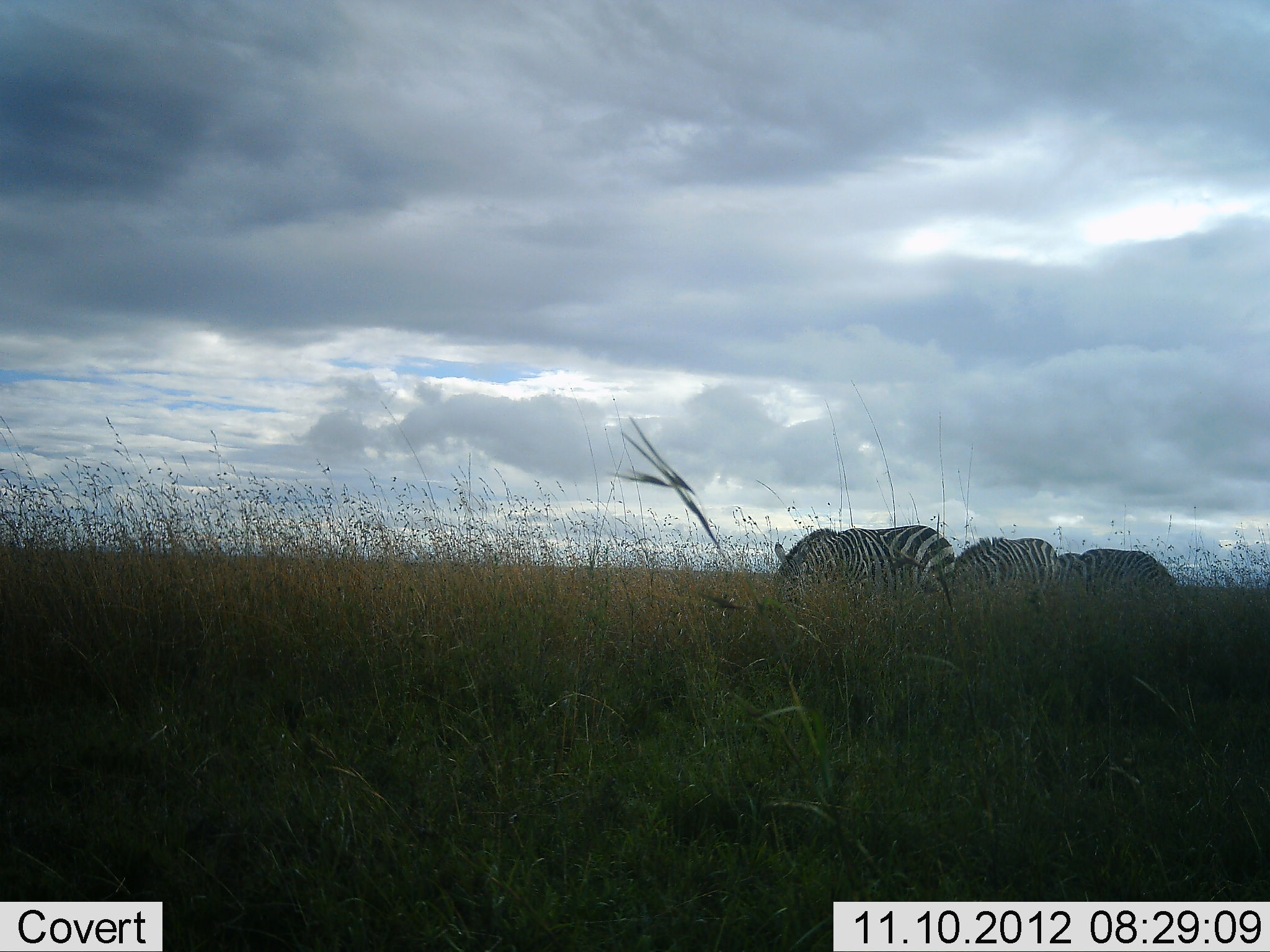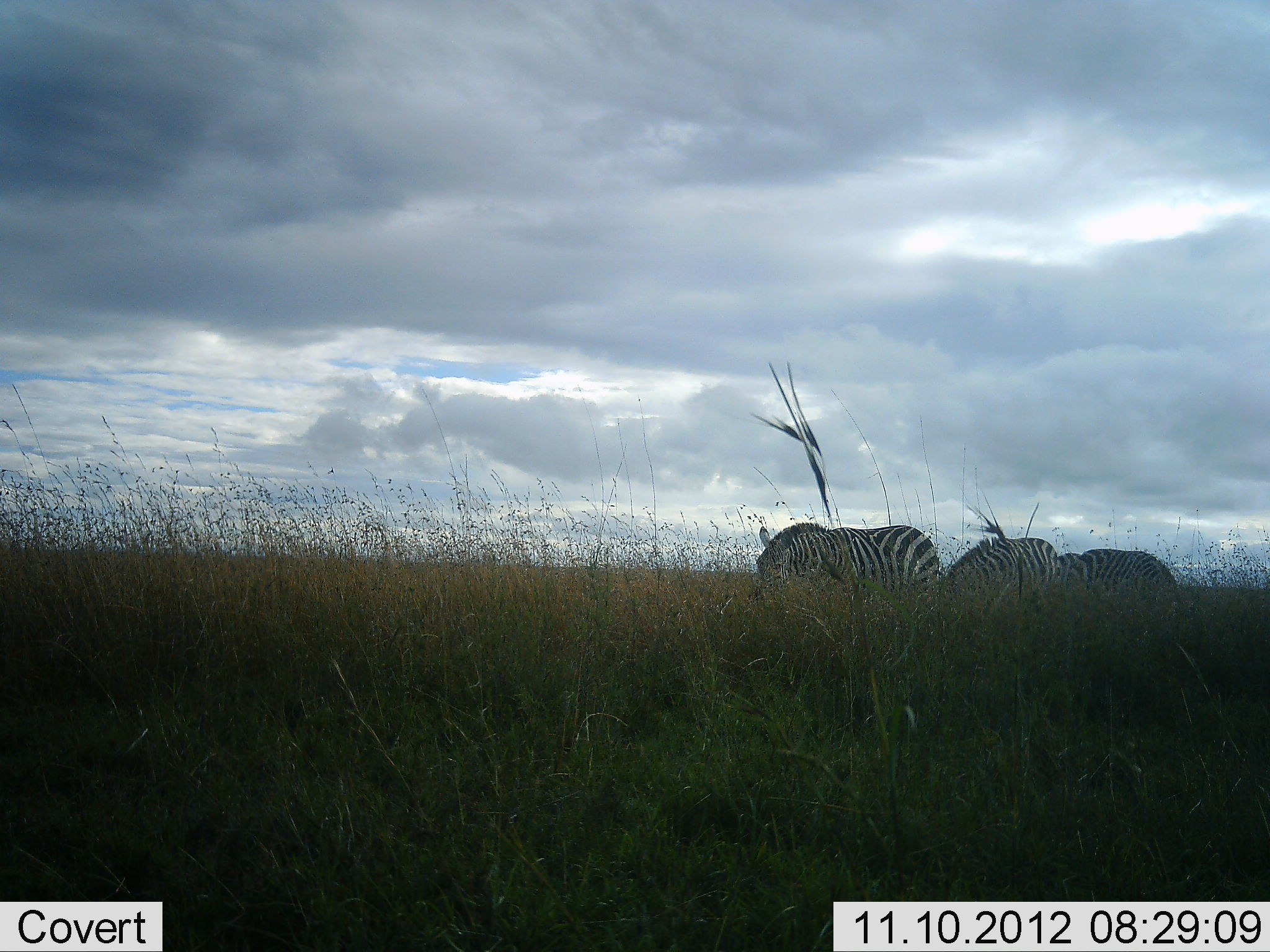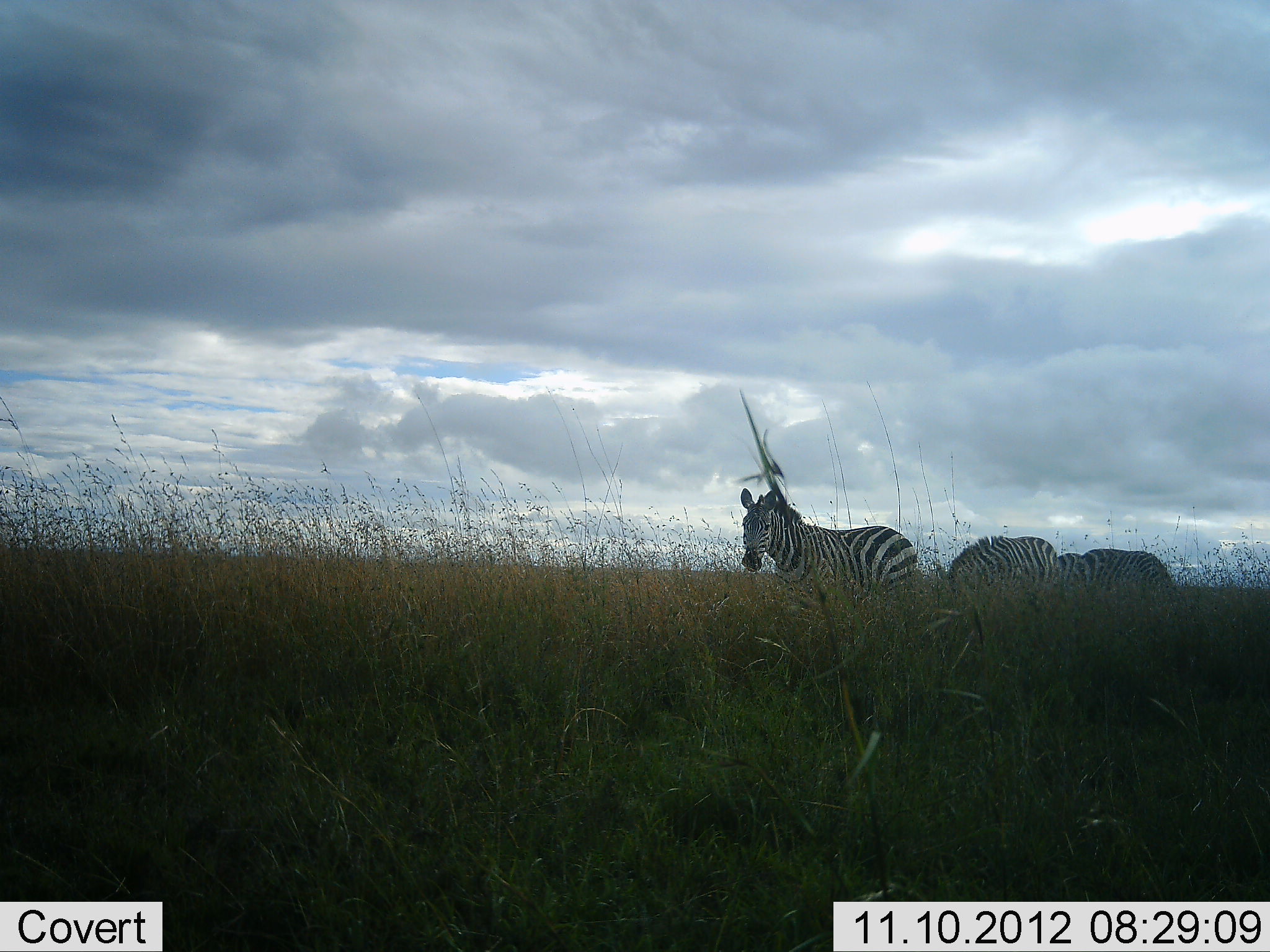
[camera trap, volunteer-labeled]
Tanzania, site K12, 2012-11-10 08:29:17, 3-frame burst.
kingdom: Animalia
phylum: Chordata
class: Mammalia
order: Perissodactyla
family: Equidae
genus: Equus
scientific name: Equus quagga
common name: plains zebra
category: zebra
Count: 3.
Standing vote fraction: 50%.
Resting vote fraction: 0%.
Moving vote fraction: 40%.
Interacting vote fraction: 0%.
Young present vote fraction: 0%.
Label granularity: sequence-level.